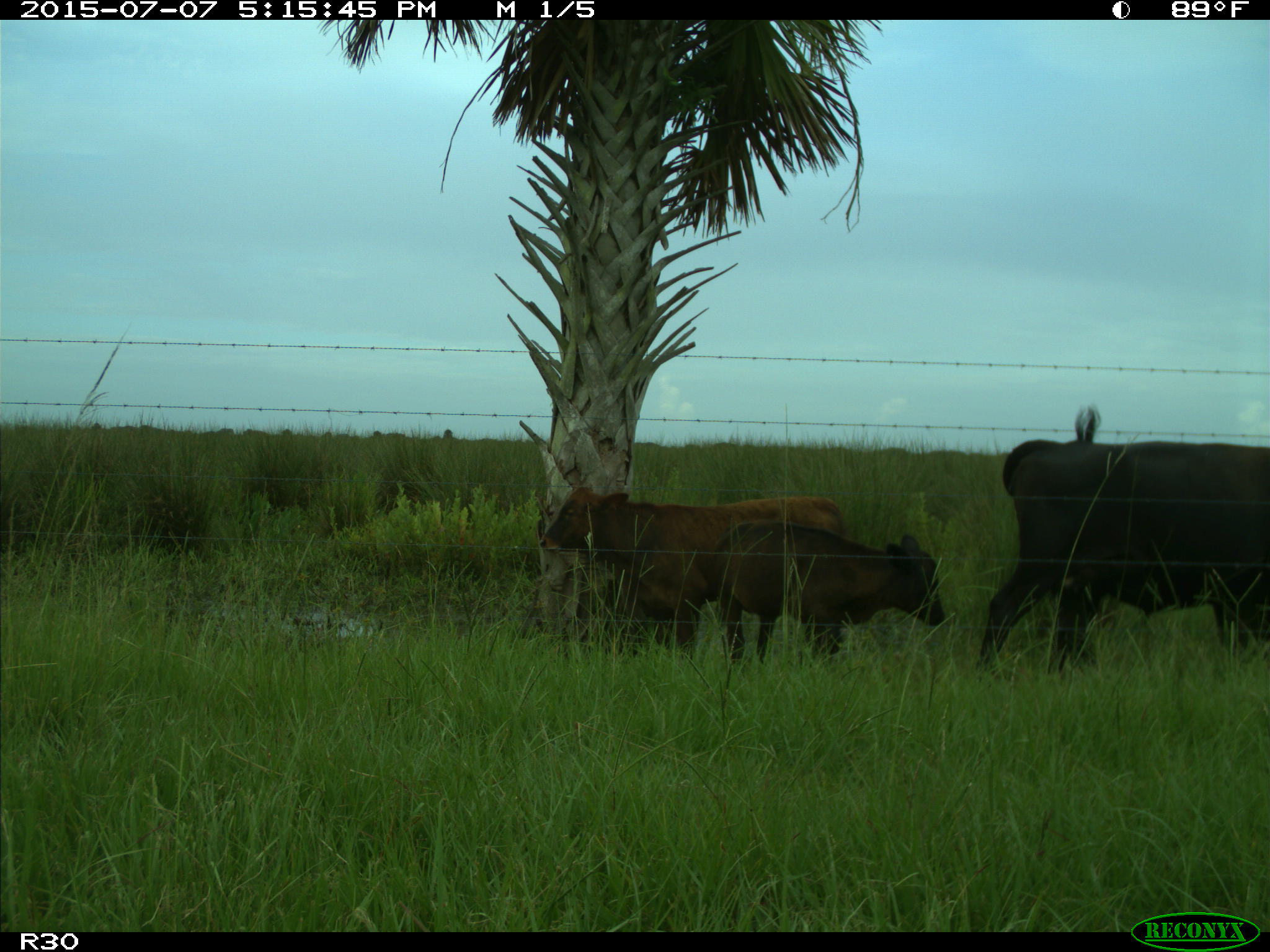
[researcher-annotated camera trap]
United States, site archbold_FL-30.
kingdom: Animalia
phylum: Chordata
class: Mammalia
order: Artiodactyla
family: Bovidae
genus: Bos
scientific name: Bos taurus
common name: domestic cow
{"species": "Bos taurus (domestic cow)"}